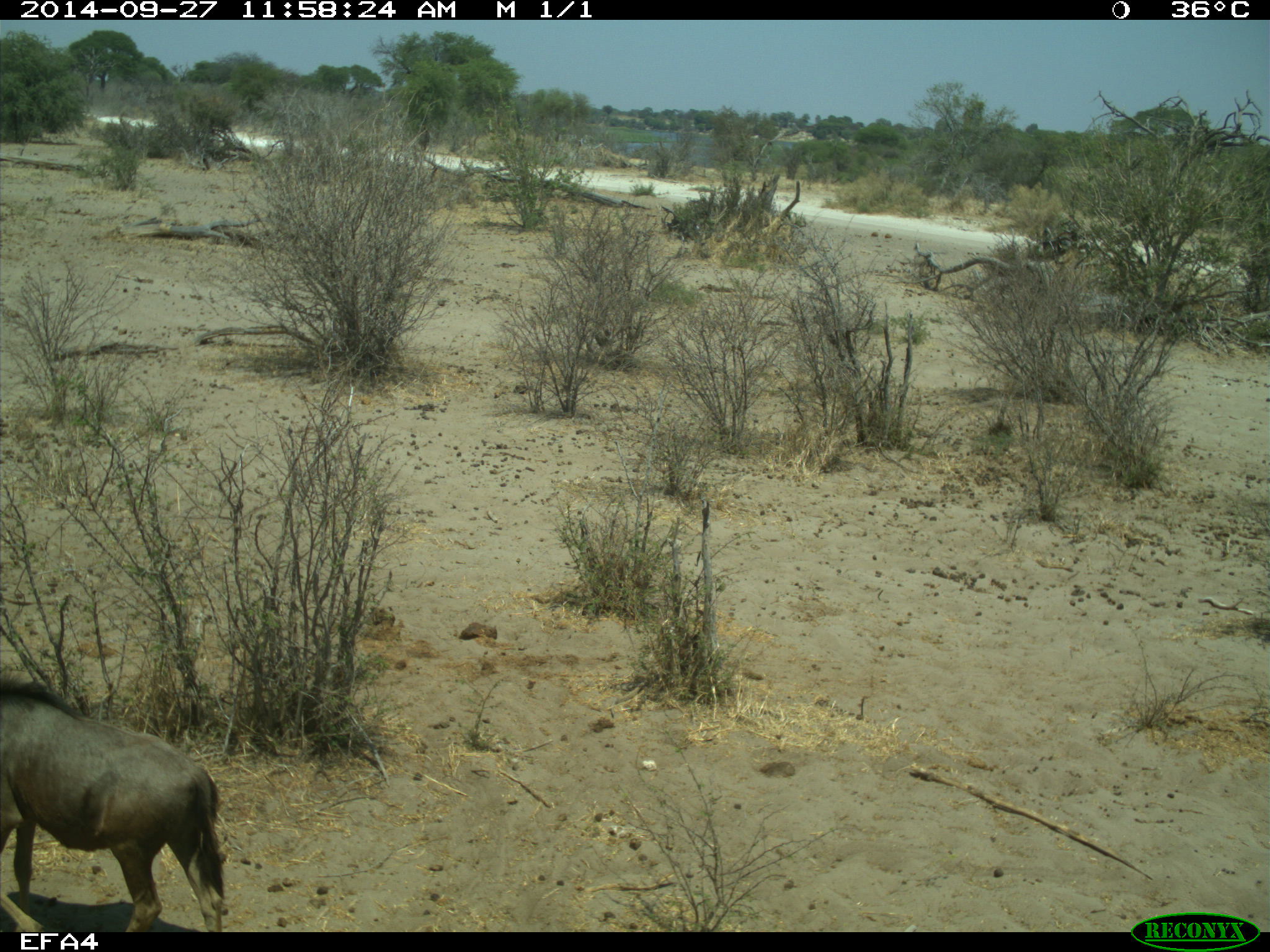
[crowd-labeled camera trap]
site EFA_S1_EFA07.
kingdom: Animalia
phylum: Chordata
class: Mammalia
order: Artiodactyla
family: Bovidae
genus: Connochaetes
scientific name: Connochaetes taurinus taurinus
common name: blue wildebeest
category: wildebeestblue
Wildebeestblue (blue wildebeest) (Connochaetes taurinus taurinus), count 1. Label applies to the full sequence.